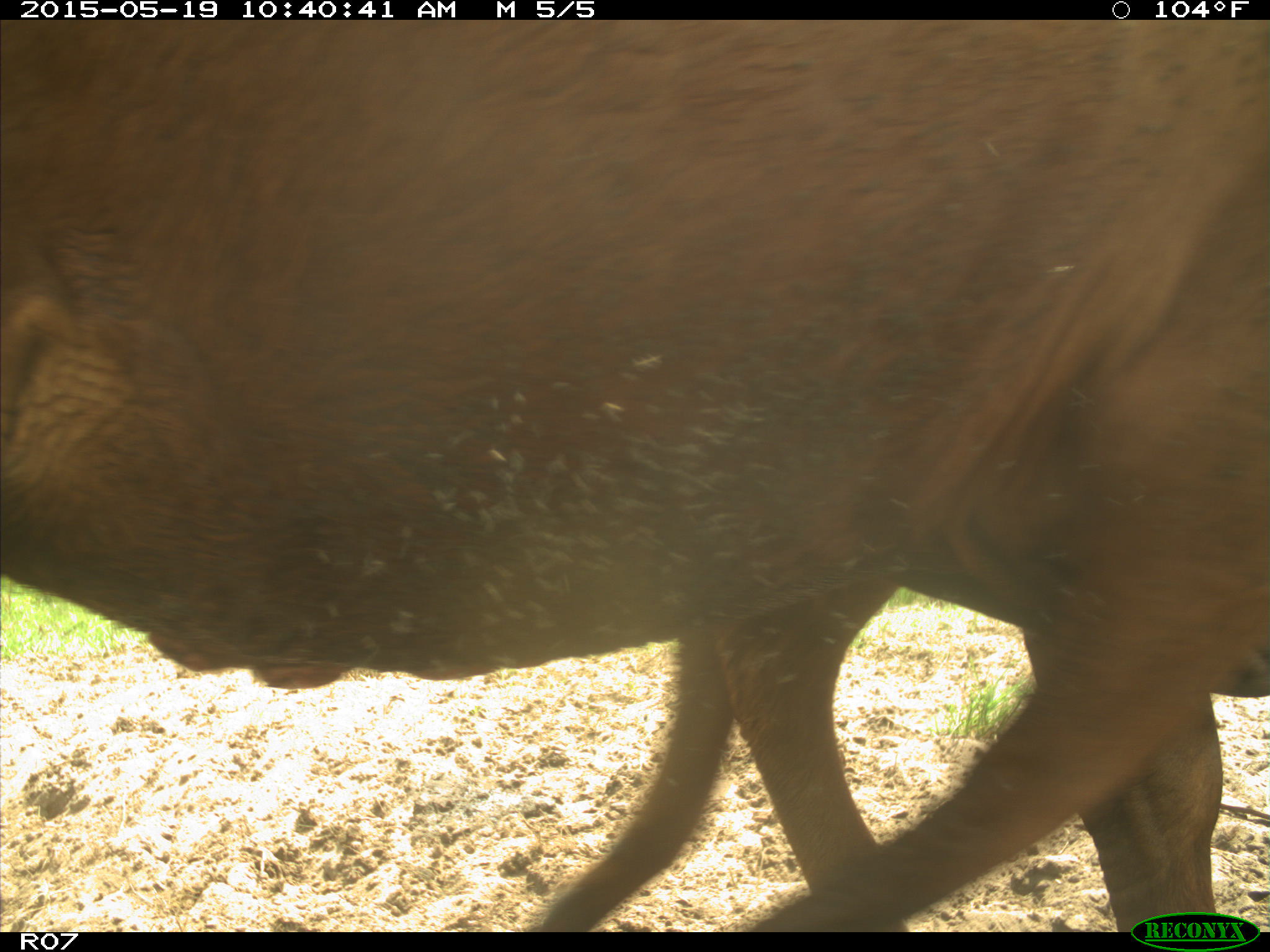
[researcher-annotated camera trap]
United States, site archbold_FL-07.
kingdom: Animalia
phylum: Chordata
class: Mammalia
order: Artiodactyla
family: Bovidae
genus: Bos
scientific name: Bos taurus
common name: domestic cow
Bos taurus (domestic cow).